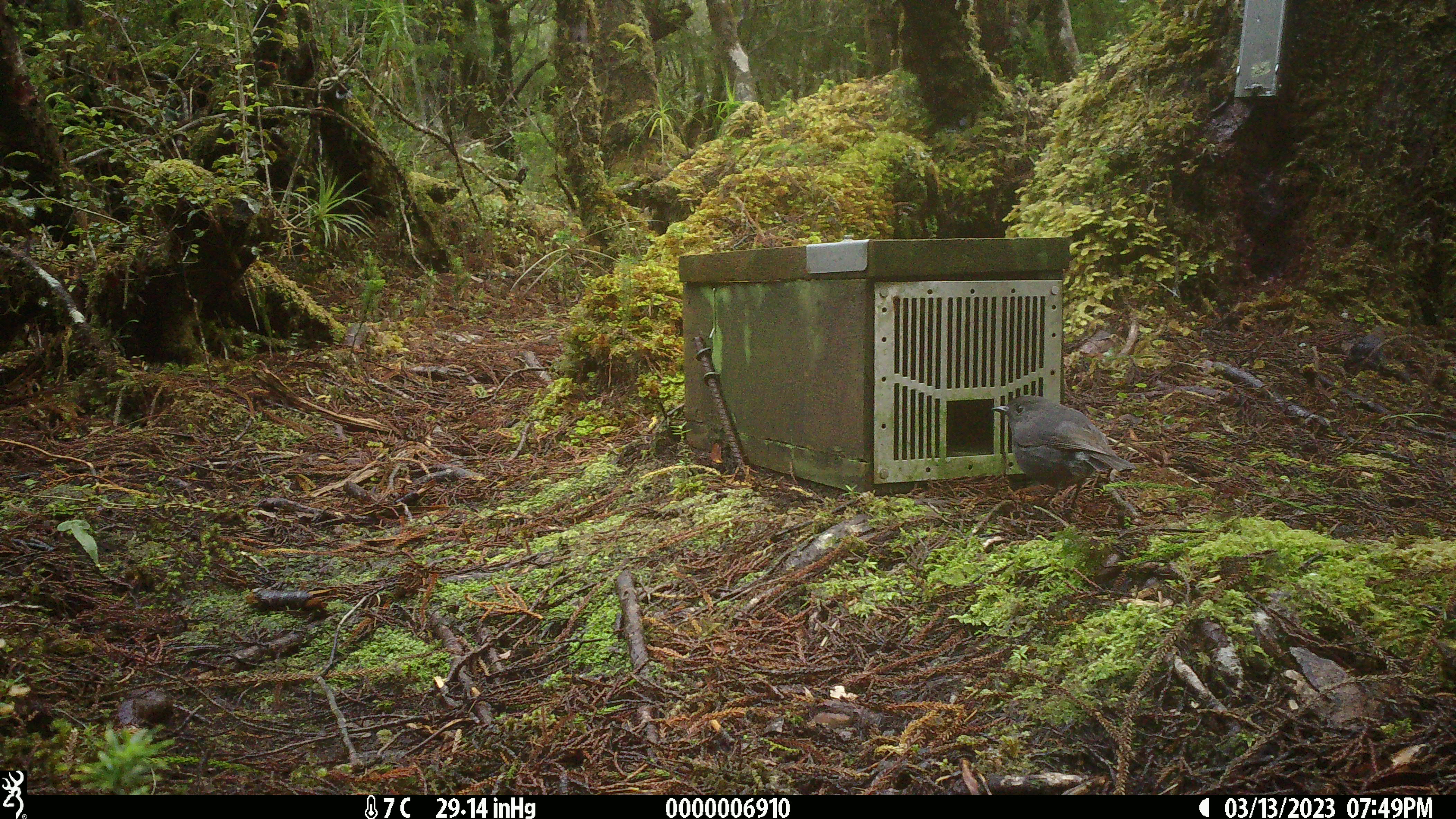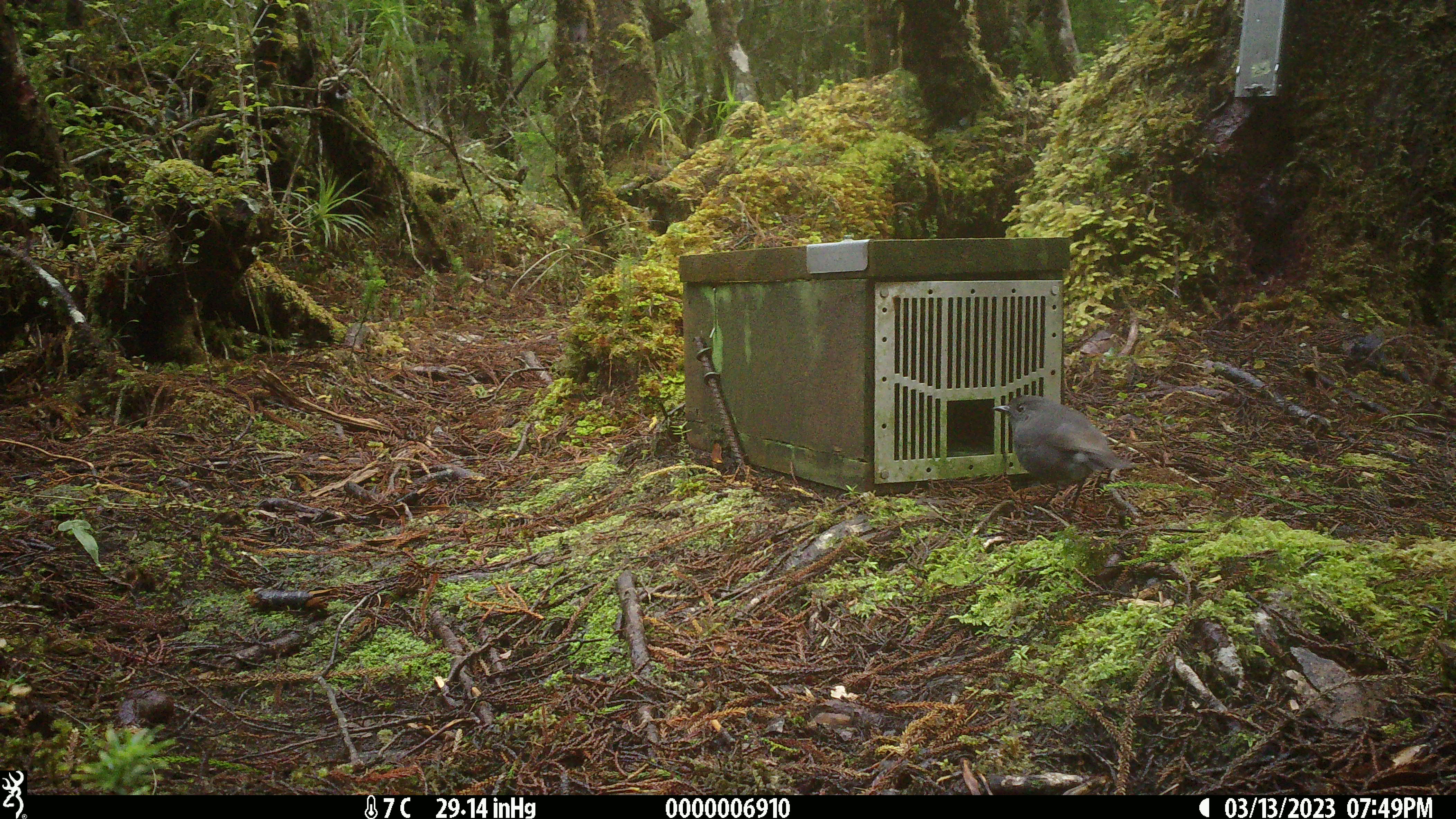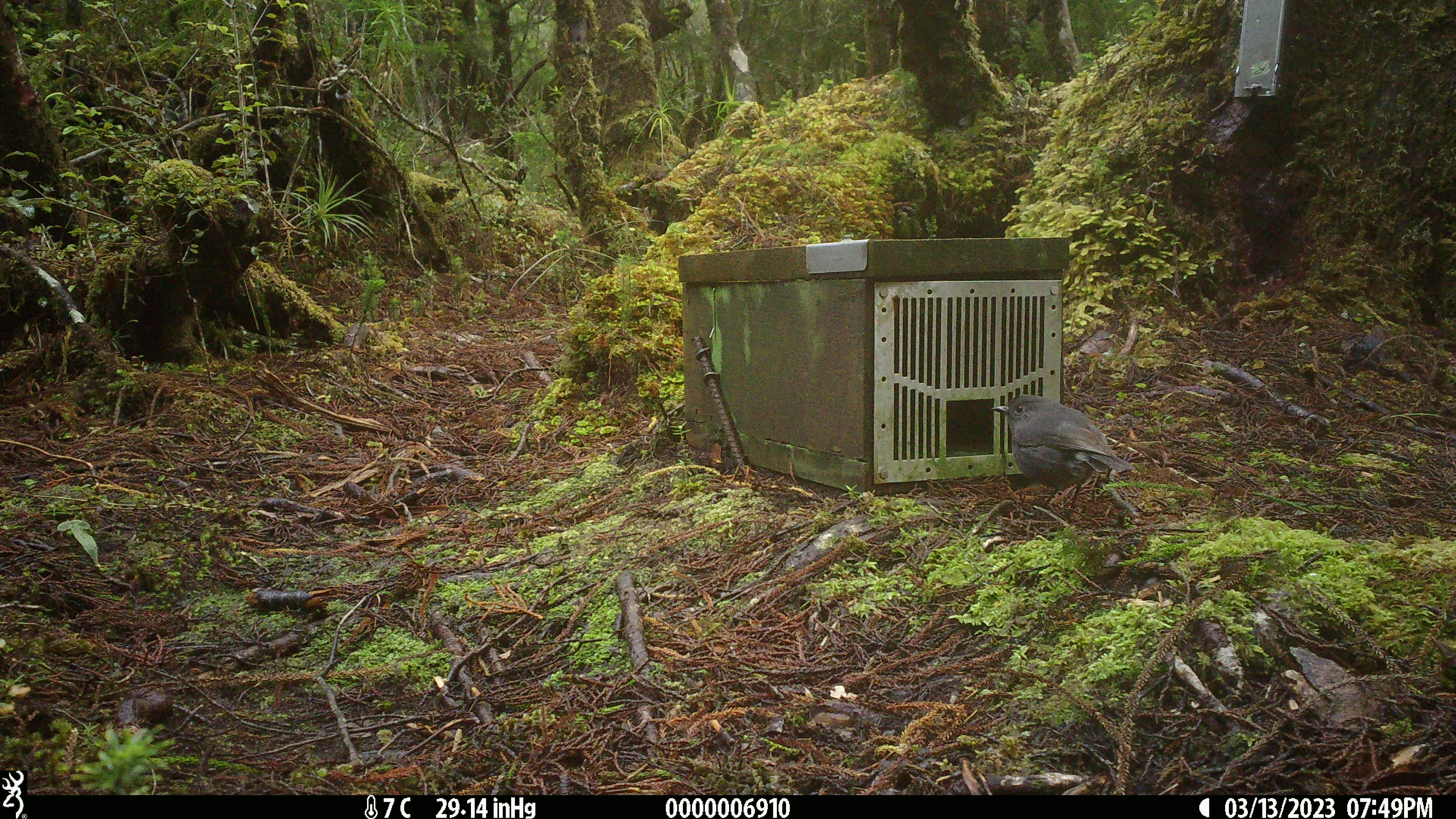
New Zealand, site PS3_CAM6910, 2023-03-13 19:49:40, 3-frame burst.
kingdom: Animalia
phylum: Chordata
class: Aves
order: Passeriformes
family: Petroicidae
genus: Petroica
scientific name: Petroica australis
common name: new zealand robin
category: robin